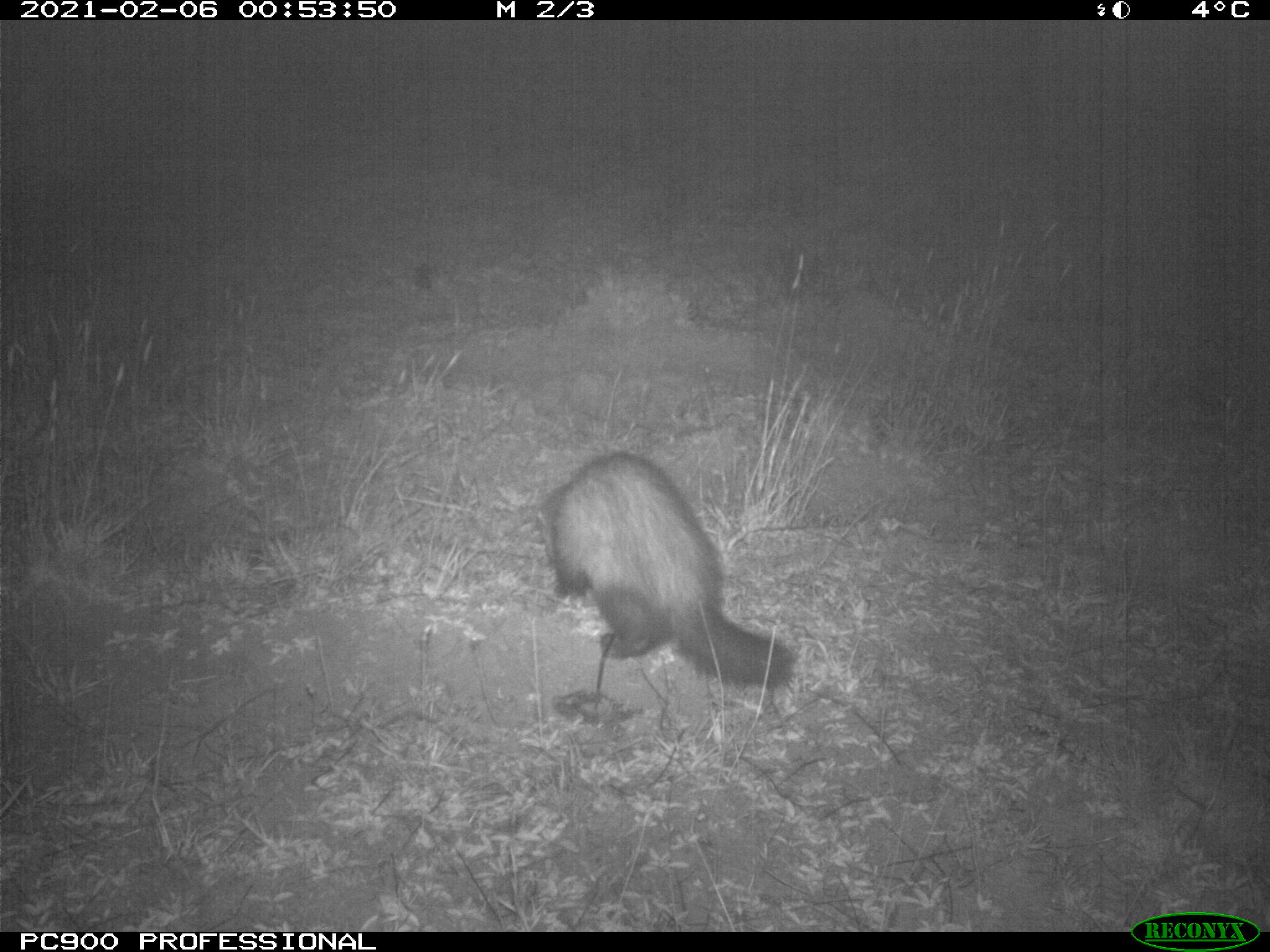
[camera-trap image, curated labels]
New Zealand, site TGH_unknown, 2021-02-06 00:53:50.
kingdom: Animalia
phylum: Chordata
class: Mammalia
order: Carnivora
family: Mustelidae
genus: Mustela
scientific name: Mustela furo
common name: ferret